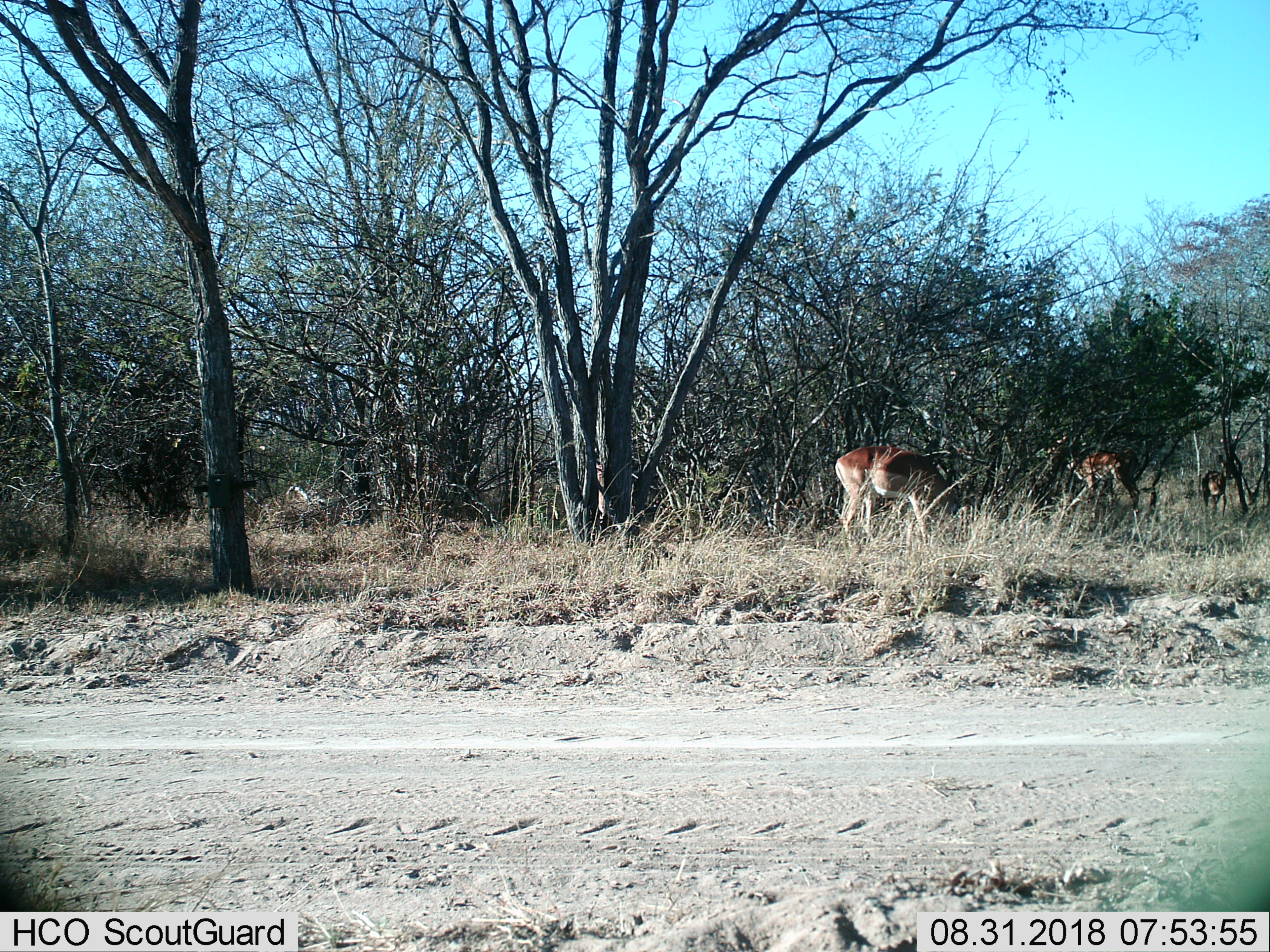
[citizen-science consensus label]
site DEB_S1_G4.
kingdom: Animalia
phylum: Chordata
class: Mammalia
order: Artiodactyla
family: Bovidae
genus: Aepyceros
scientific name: Aepyceros melampus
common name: impala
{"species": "impala (Aepyceros melampus)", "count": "3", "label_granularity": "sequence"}